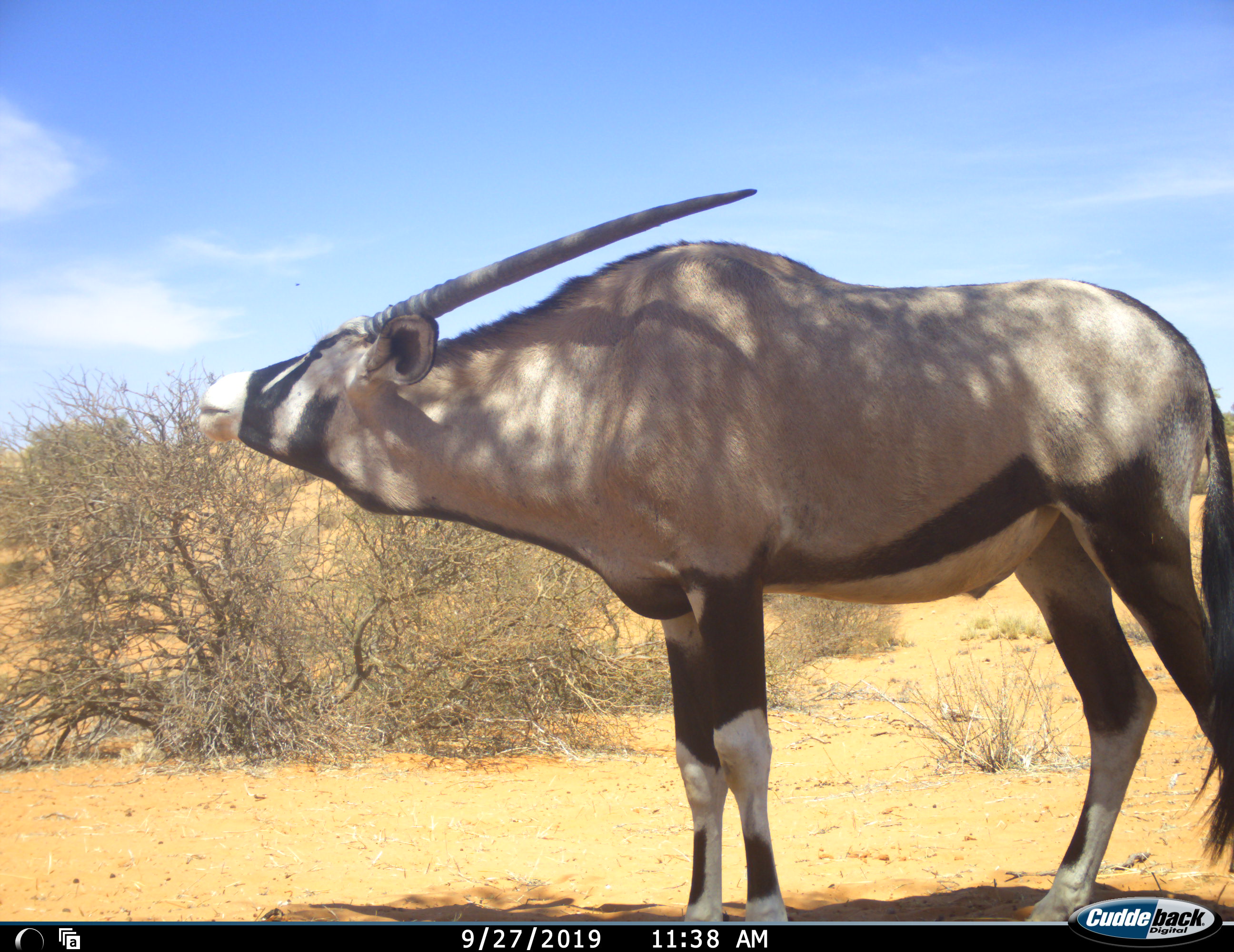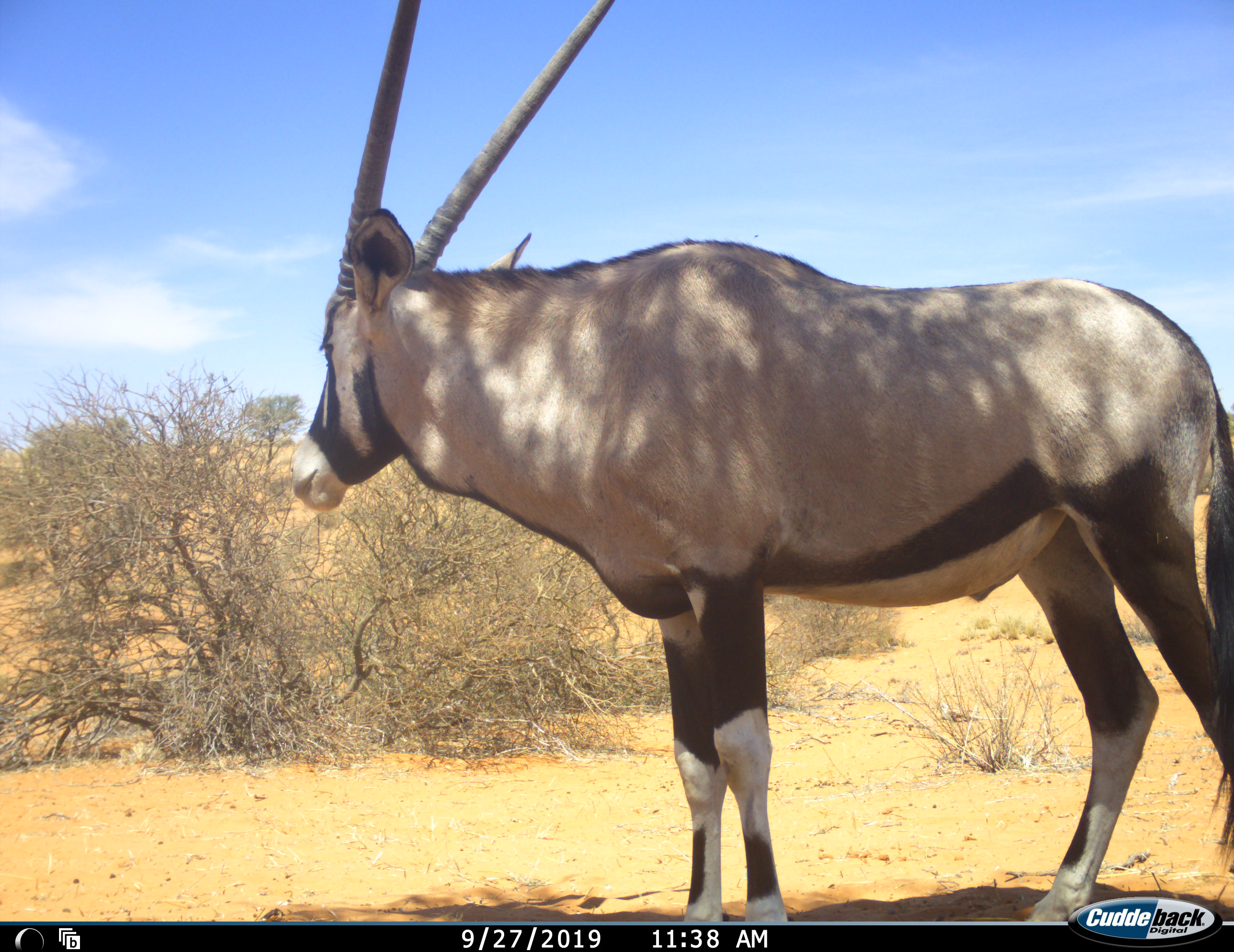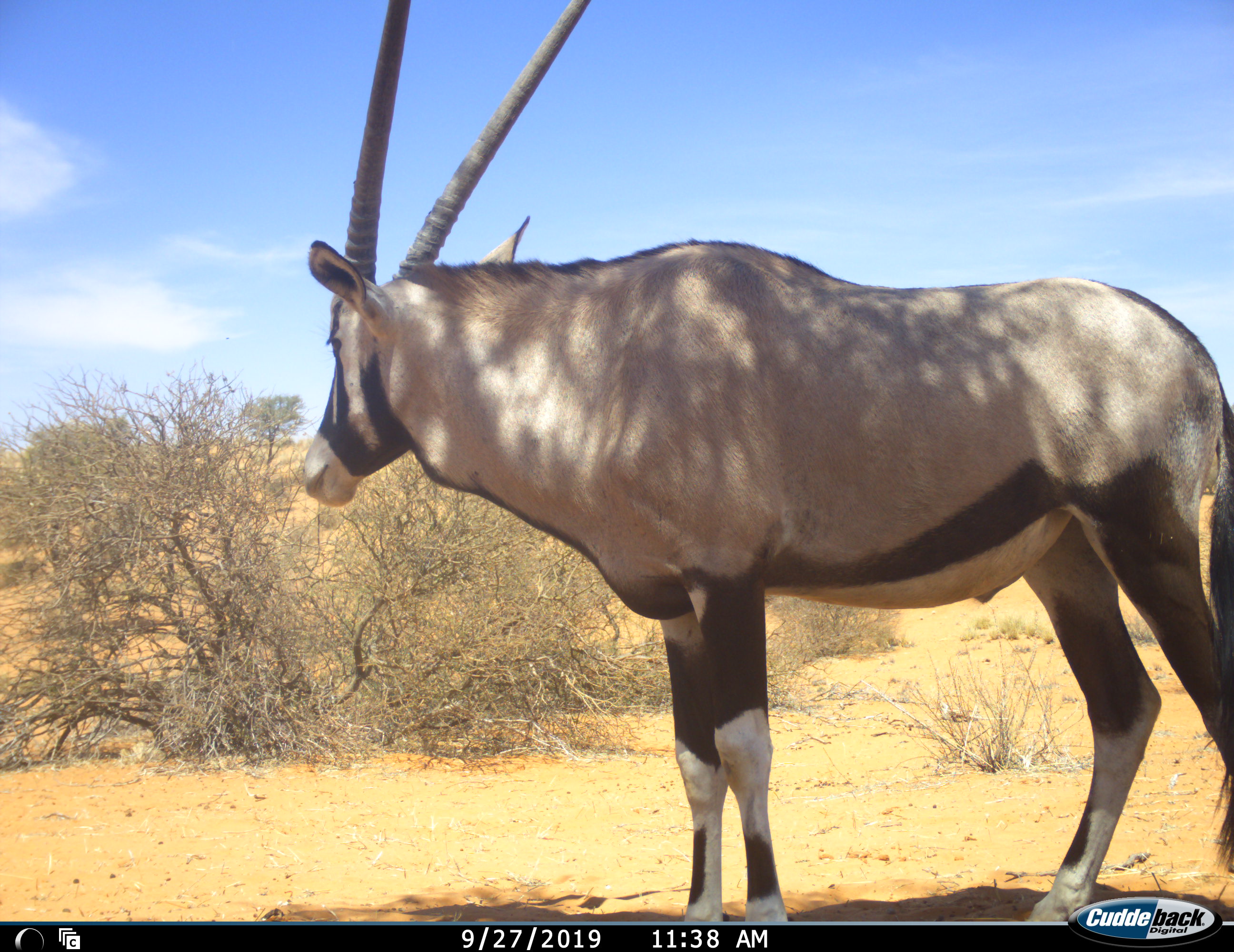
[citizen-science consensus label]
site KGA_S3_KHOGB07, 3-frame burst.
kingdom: Animalia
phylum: Chordata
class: Mammalia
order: Artiodactyla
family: Bovidae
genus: Oryx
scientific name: Oryx gazella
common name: gemsbok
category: oryx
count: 1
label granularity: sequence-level